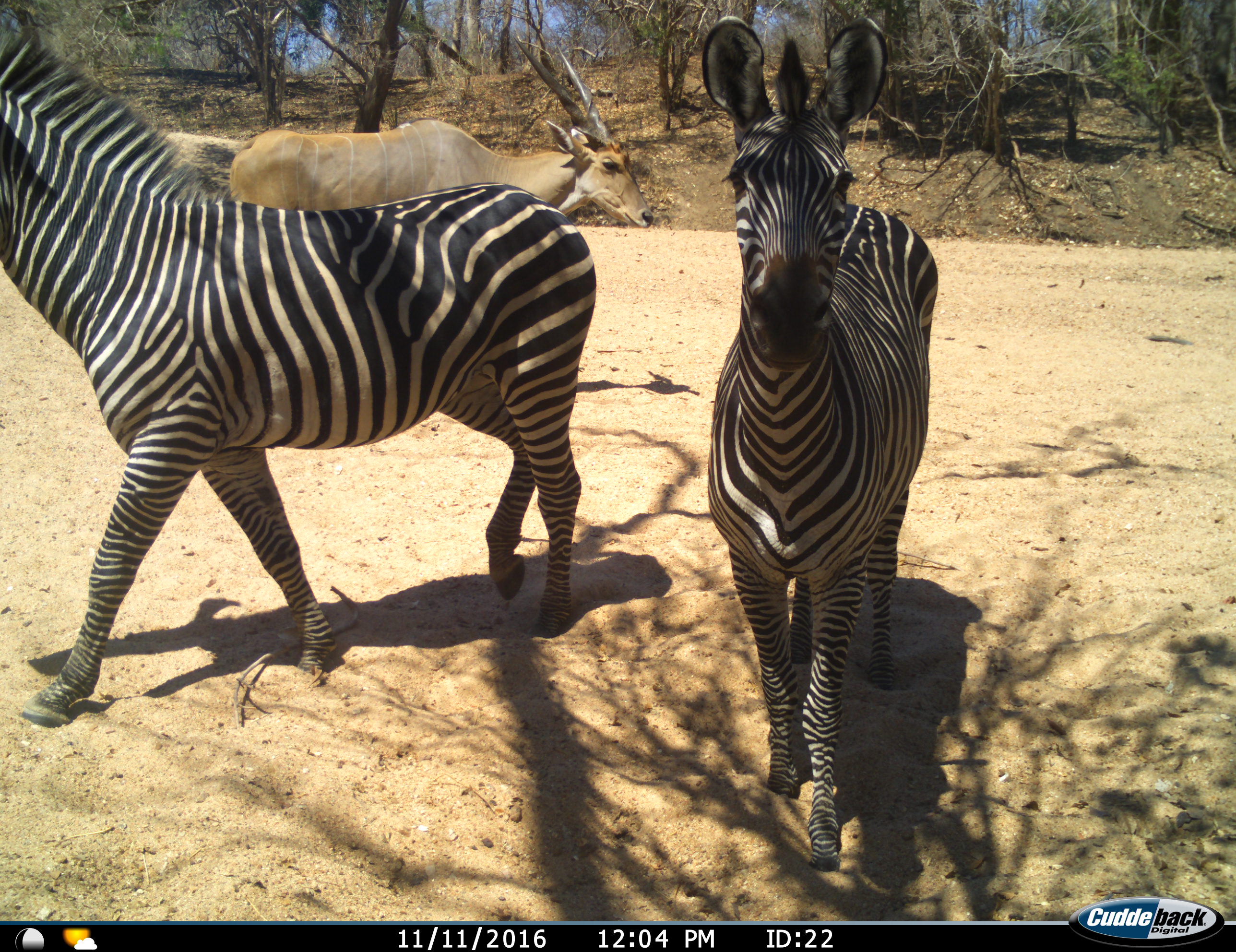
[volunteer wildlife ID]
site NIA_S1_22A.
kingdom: Animalia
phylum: Chordata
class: Mammalia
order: Artiodactyla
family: Bovidae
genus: Tragelaphus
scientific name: Tragelaphus oryx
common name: eland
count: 1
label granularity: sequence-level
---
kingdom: Animalia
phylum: Chordata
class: Mammalia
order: Perissodactyla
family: Equidae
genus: Equus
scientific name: Equus quagga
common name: plains zebra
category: zebraplains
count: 2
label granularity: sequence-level